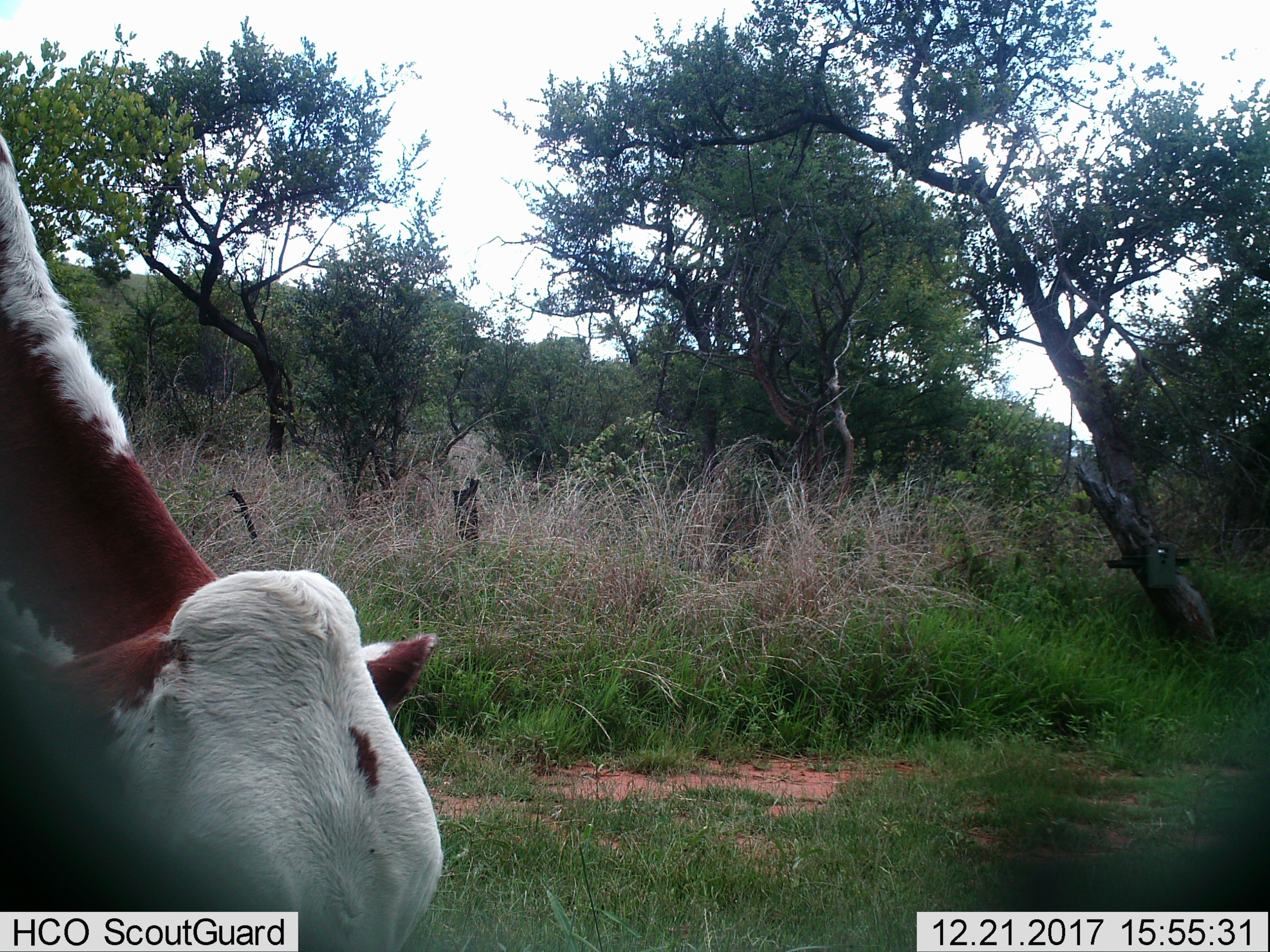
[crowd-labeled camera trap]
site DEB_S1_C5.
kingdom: Animalia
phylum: Chordata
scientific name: Vertebrata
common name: domestic animal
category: domesticanimal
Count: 1.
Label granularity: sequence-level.